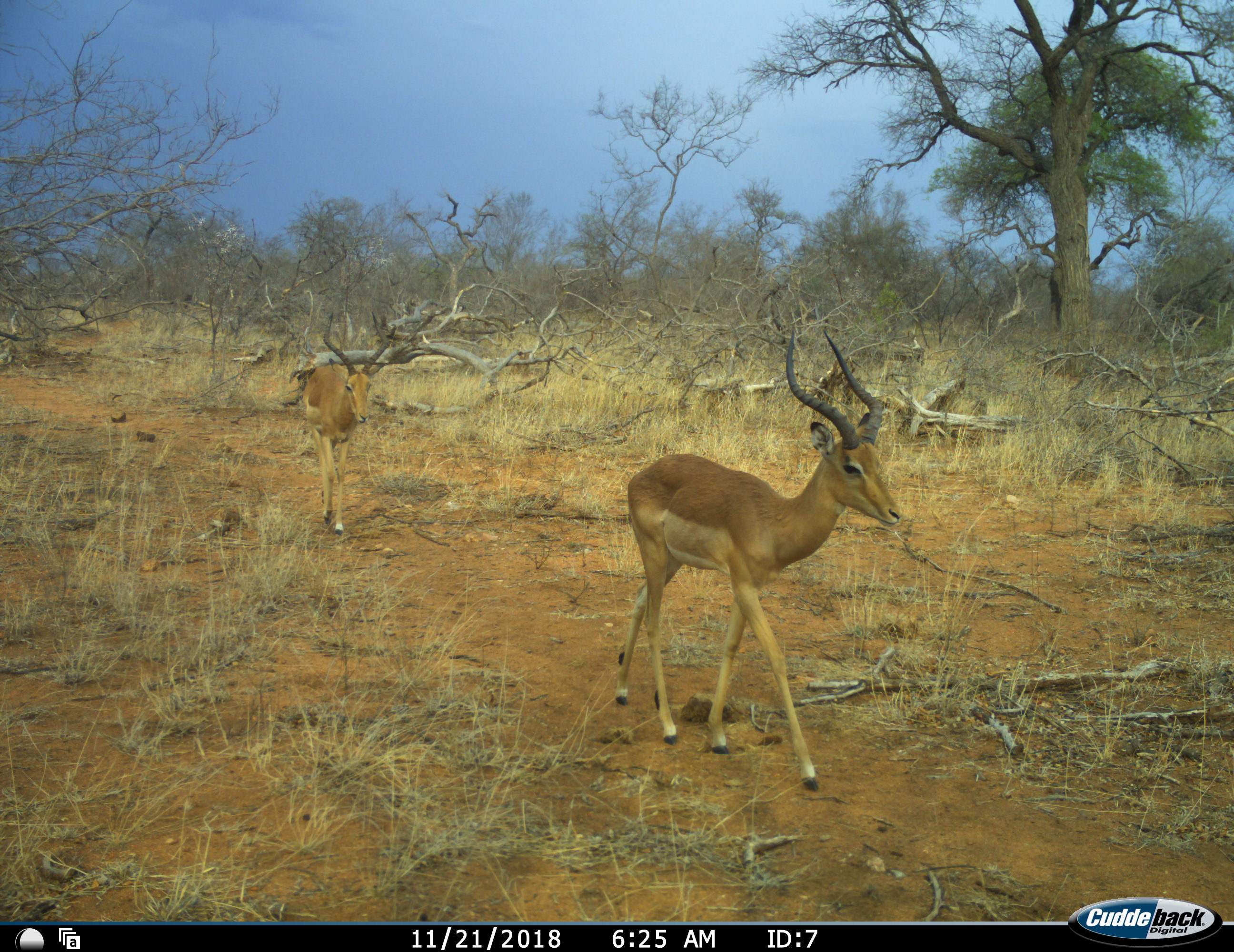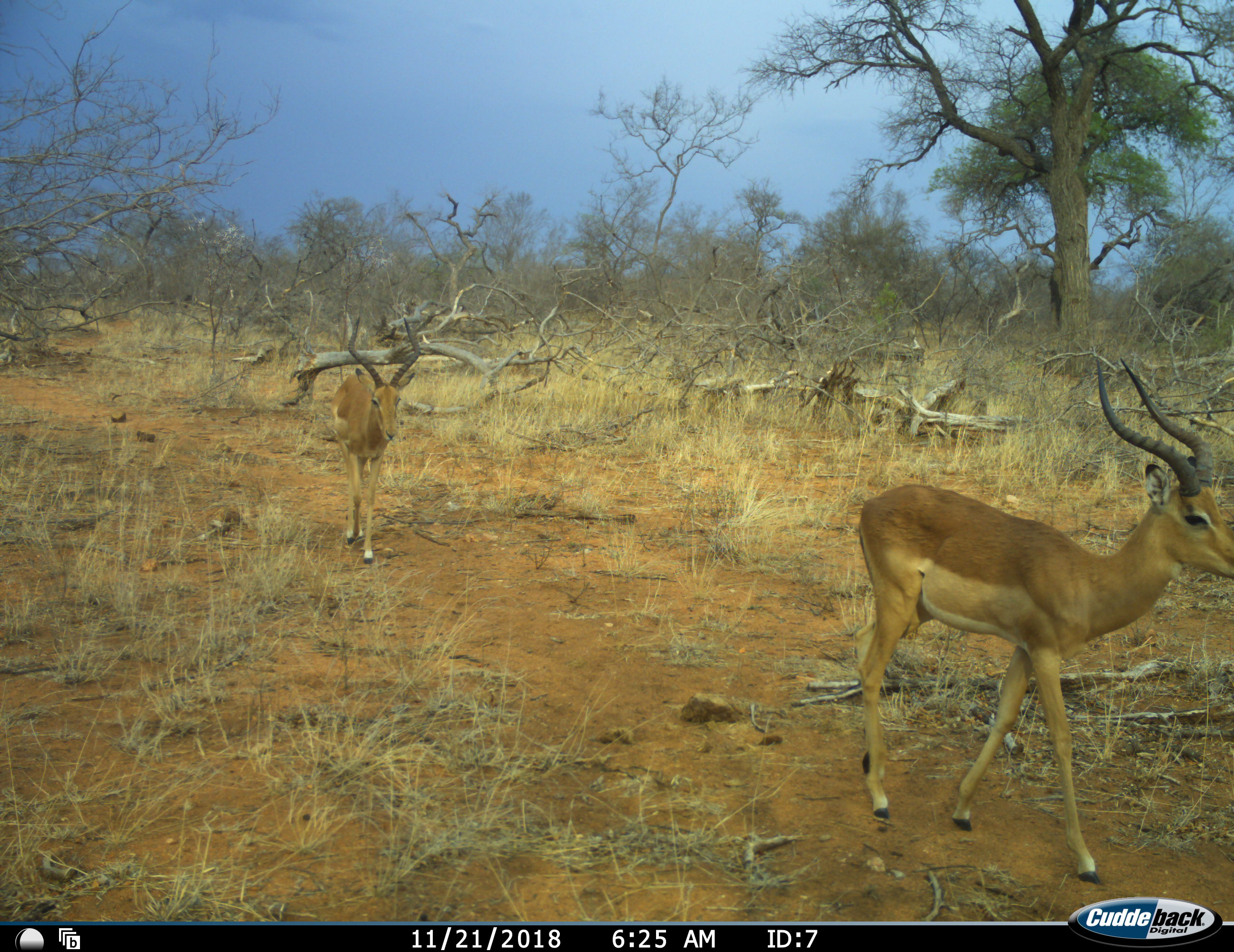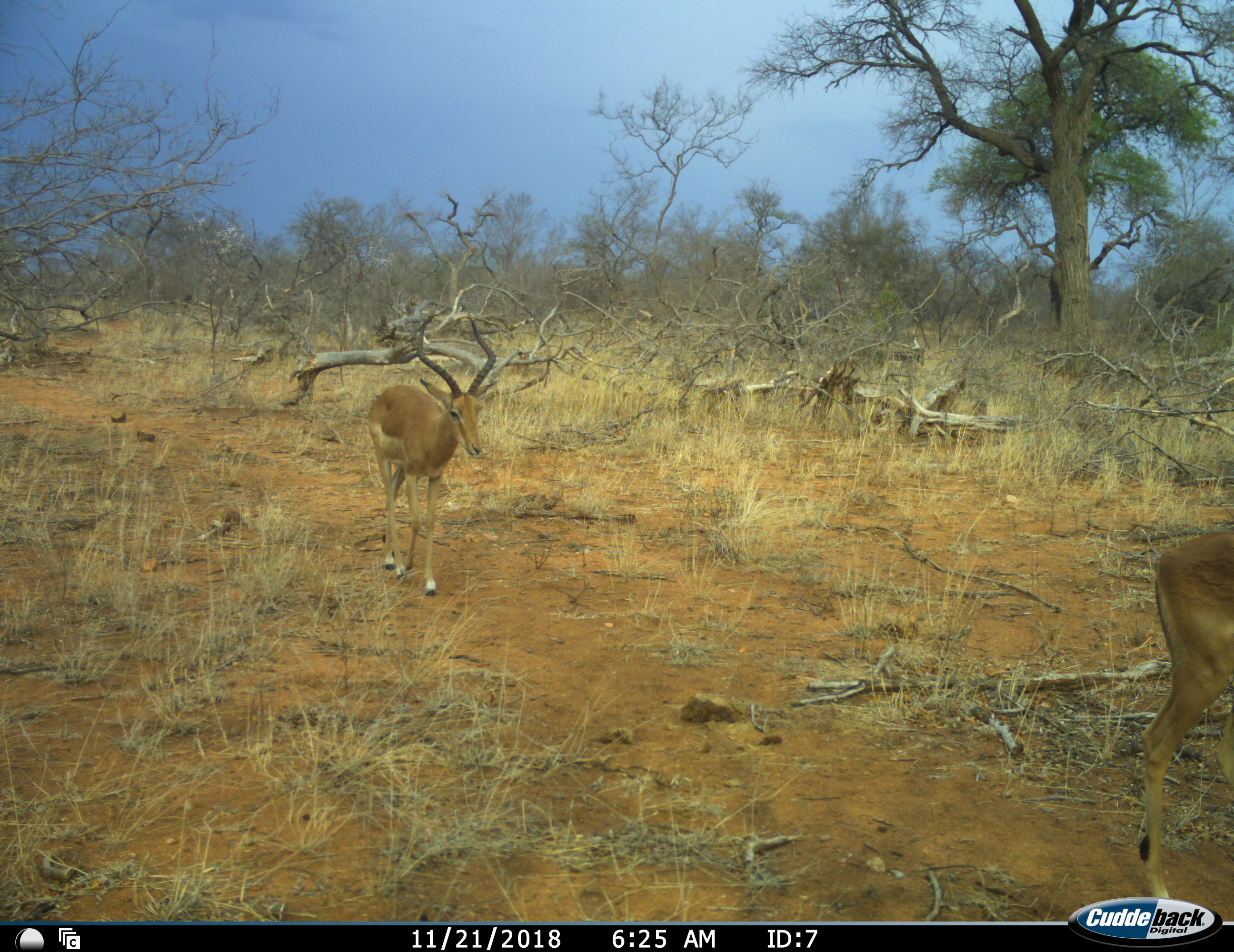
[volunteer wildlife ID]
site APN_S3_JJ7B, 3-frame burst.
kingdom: Animalia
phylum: Chordata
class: Mammalia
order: Artiodactyla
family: Bovidae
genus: Aepyceros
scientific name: Aepyceros melampus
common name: impala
Impala (Aepyceros melampus), count 2. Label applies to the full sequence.